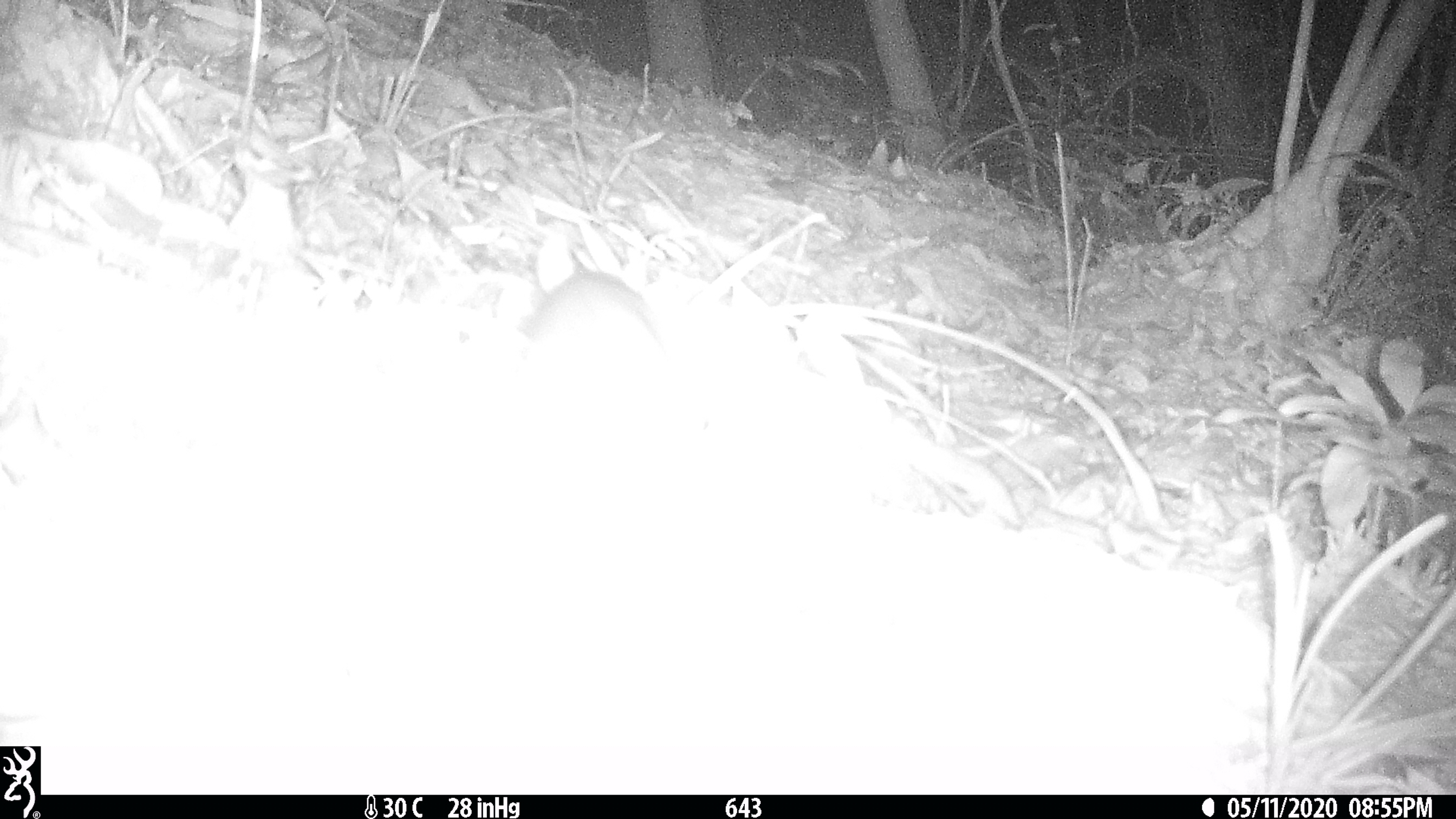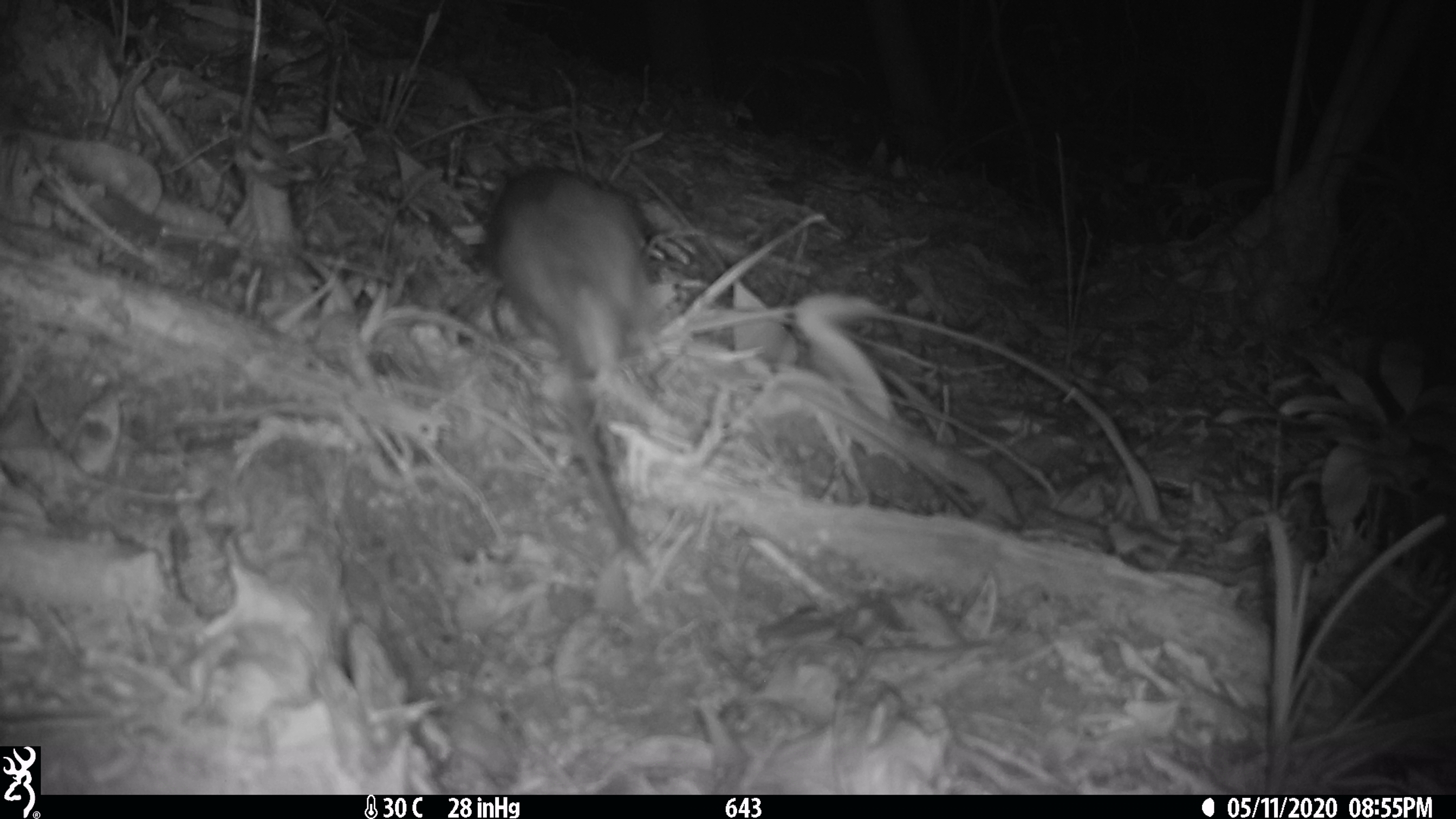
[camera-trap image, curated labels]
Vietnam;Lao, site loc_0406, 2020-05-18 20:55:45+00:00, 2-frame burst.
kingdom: Animalia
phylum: Chordata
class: Mammalia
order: Rodentia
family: Muridae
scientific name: Muridae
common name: old-world mice and rats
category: unidentified murid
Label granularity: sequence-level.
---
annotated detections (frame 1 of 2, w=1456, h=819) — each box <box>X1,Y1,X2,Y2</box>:
unidentified murid: <box>522,270,664,376</box>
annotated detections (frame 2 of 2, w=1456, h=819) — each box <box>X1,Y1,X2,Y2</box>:
unidentified murid: <box>482,167,679,561</box>